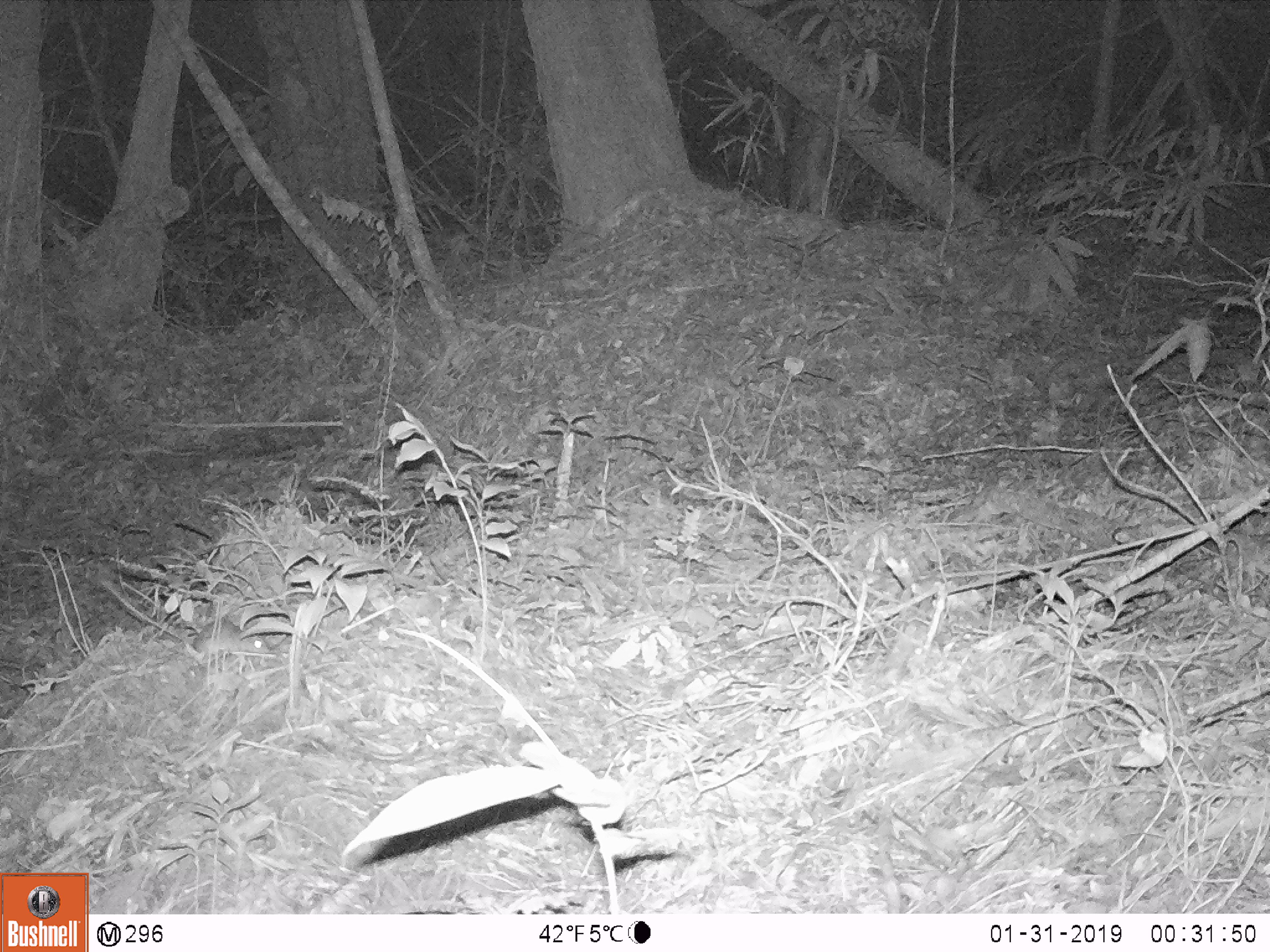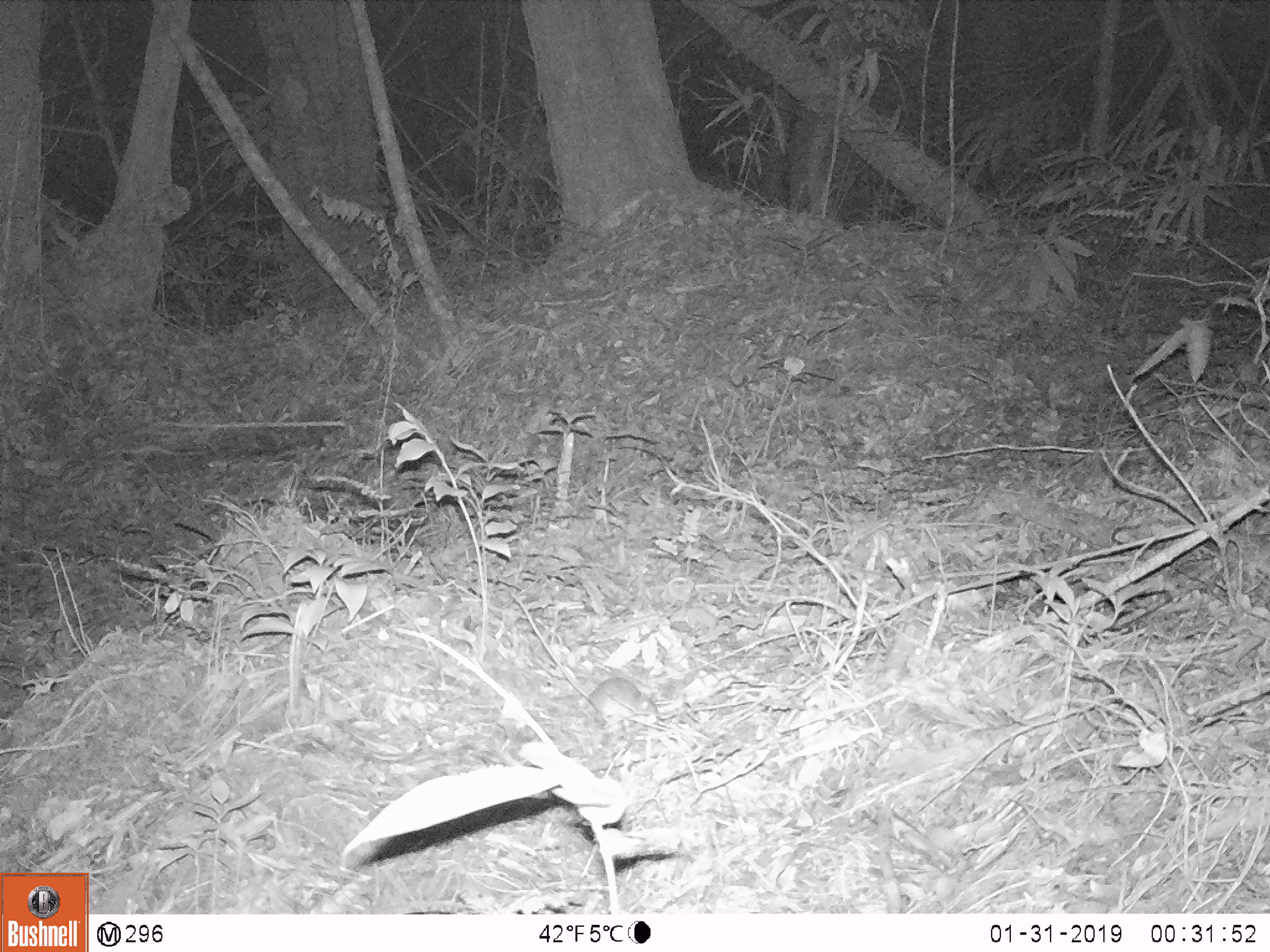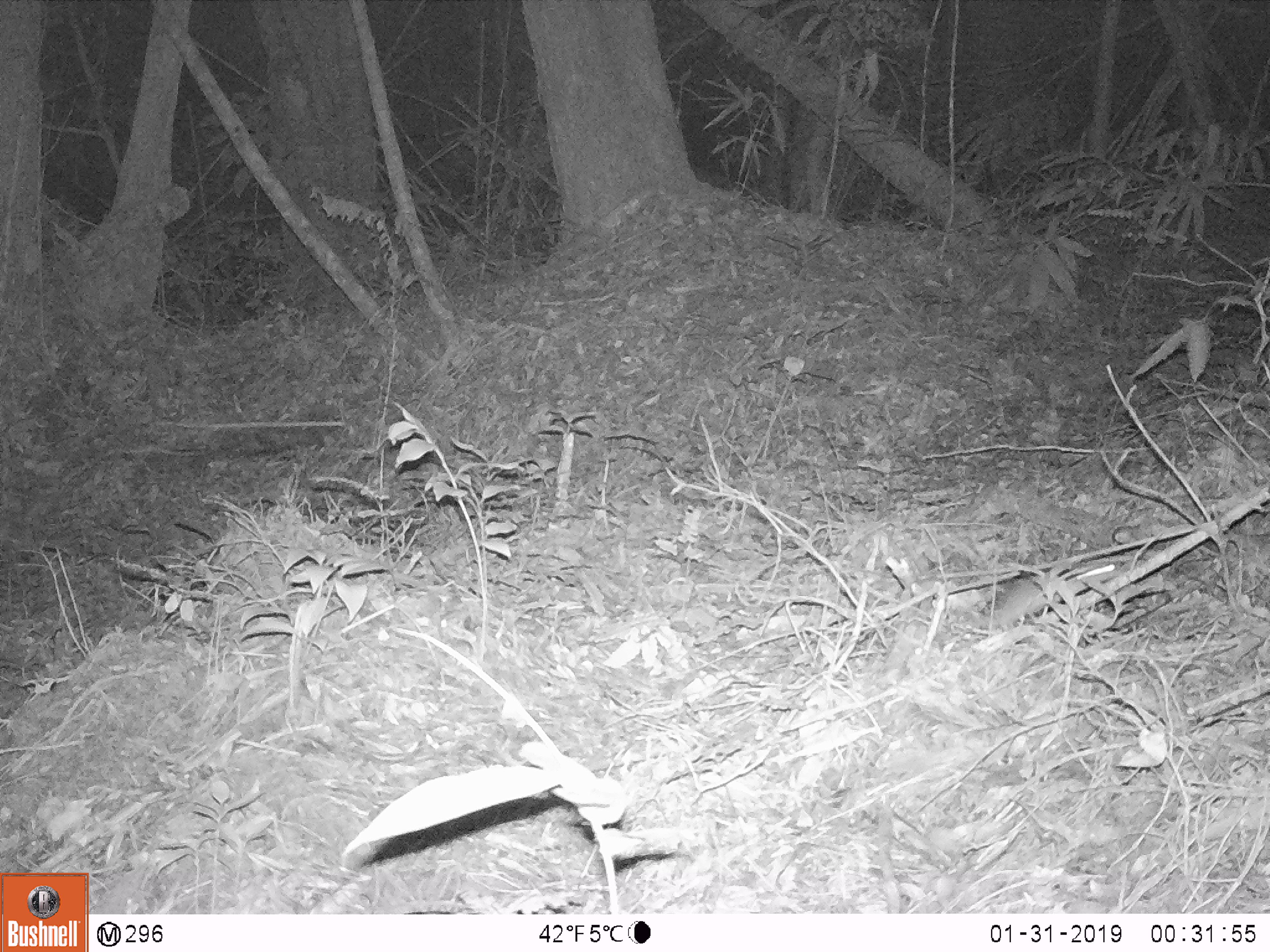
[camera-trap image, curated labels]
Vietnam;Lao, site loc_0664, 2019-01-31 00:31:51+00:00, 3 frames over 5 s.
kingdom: Animalia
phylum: Chordata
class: Mammalia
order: Rodentia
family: Muridae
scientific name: Muridae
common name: old-world mice and rats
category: unidentified murid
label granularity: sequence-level